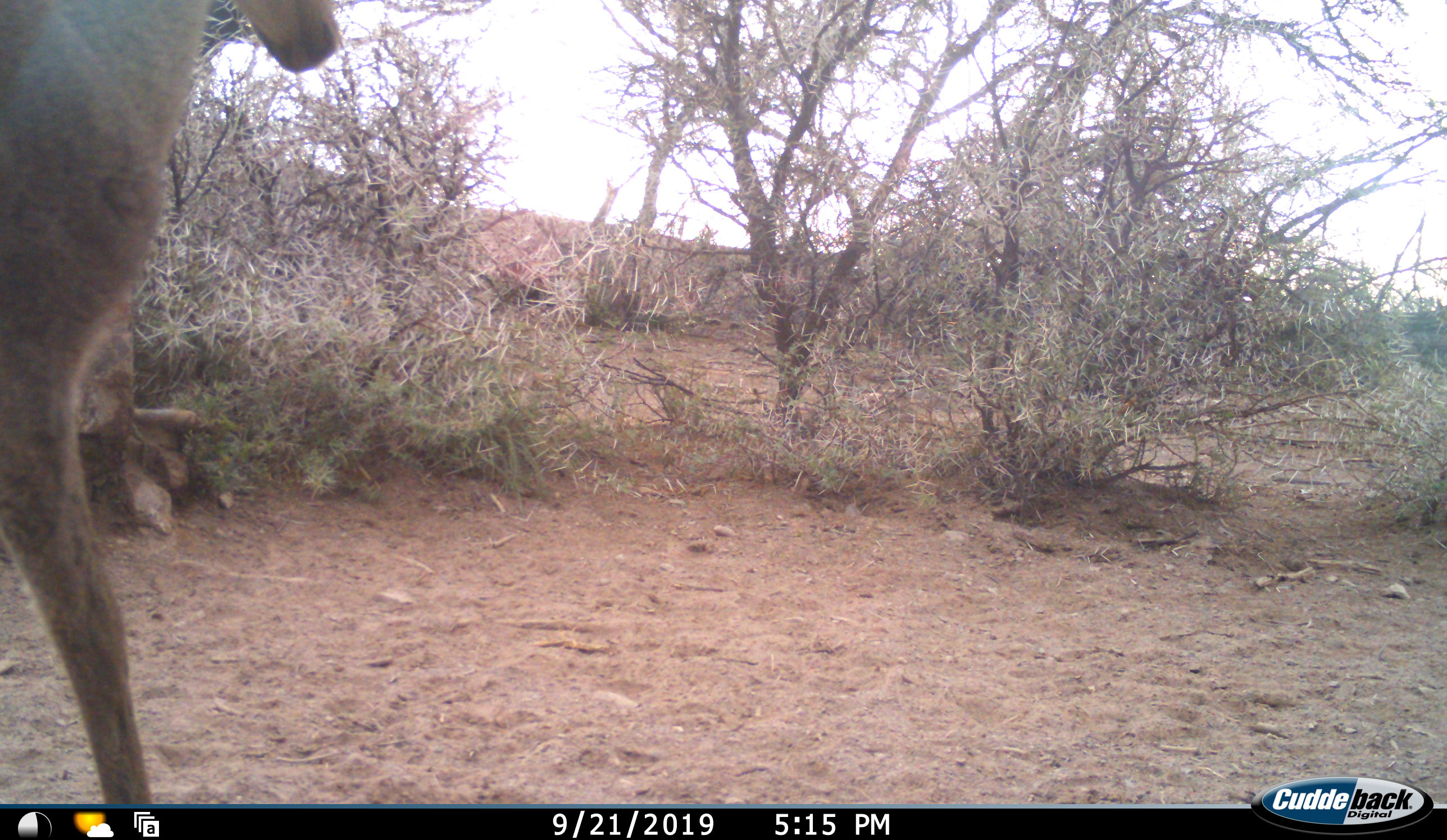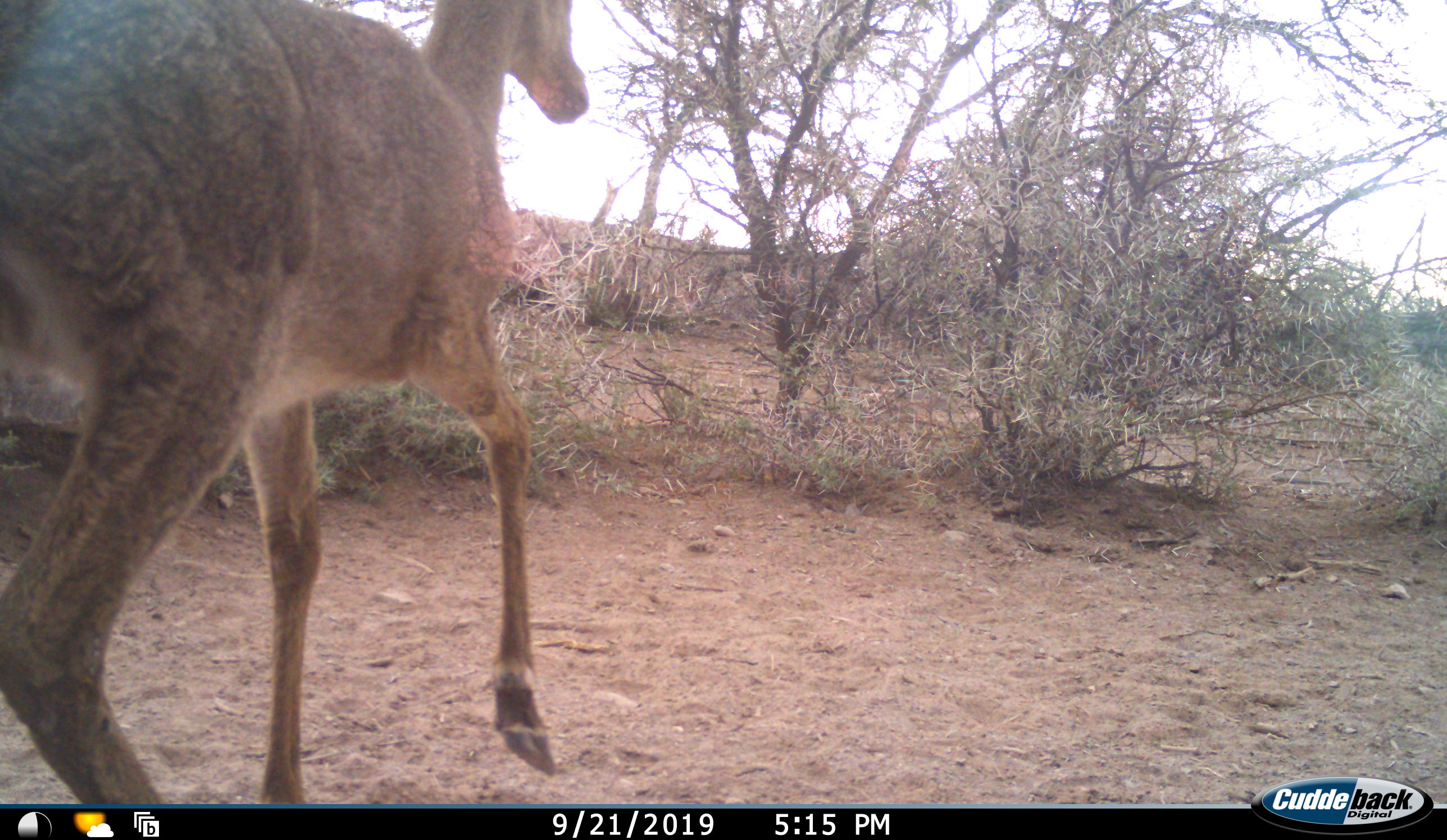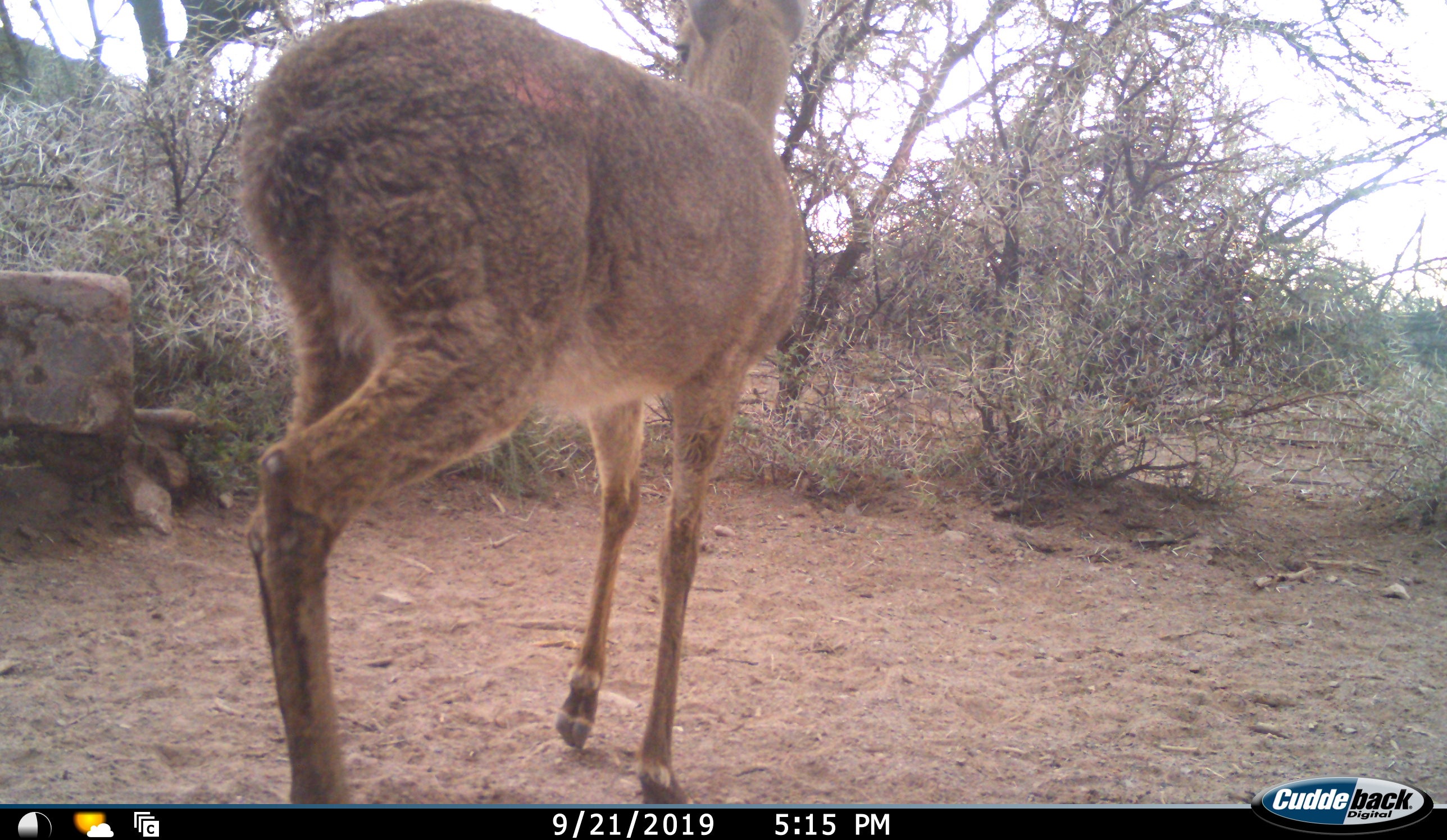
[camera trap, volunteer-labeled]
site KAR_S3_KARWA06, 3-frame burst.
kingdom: Animalia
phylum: Chordata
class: Mammalia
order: Artiodactyla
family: Bovidae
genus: Pelea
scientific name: Pelea capreolus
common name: grey rhebok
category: rhebokgrey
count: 1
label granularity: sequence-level